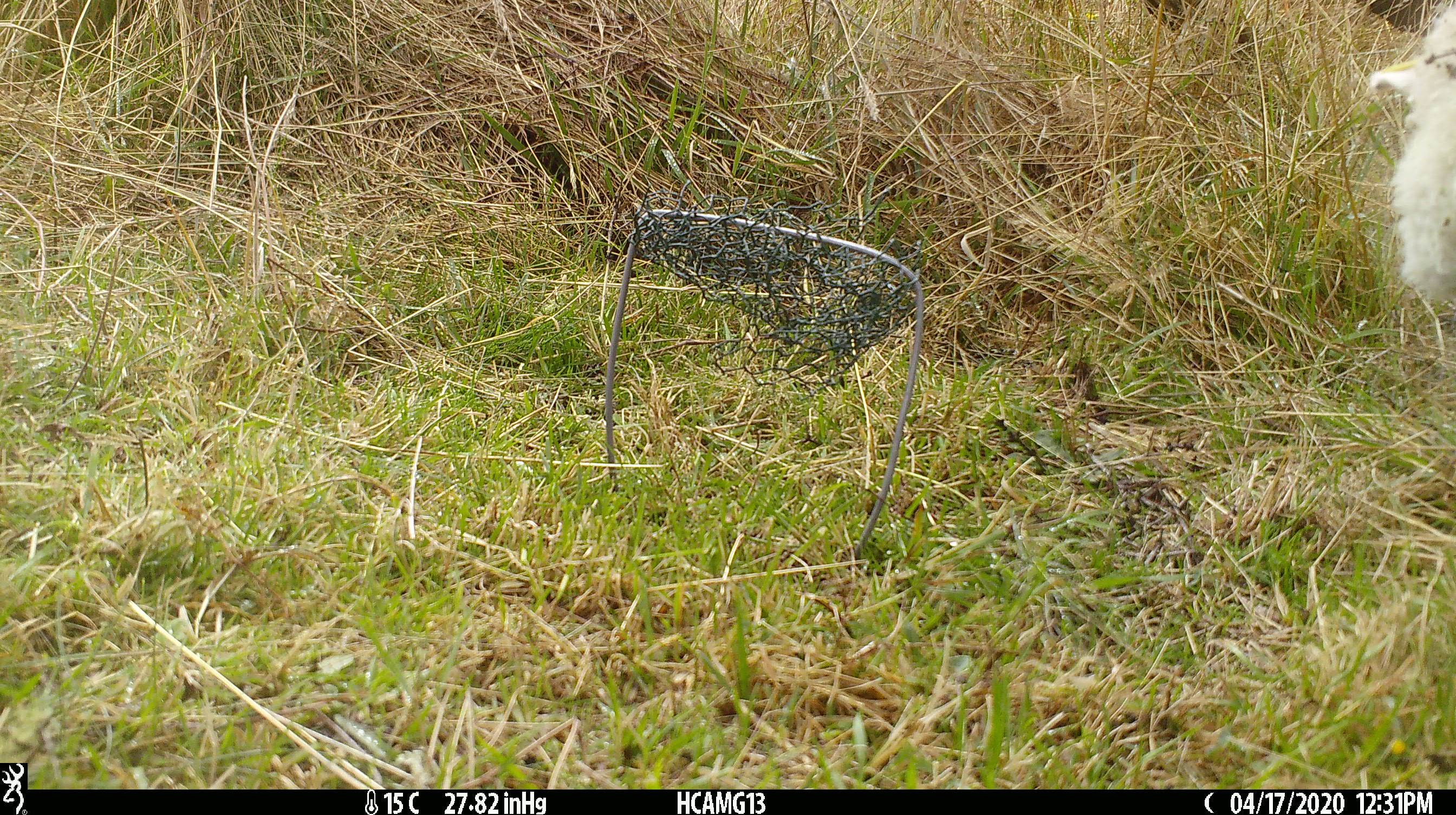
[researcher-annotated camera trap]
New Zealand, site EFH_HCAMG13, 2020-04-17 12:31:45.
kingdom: Animalia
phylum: Chordata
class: Mammalia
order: Artiodactyla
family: Bovidae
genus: Ovis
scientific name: Ovis aries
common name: domestic sheep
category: sheep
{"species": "sheep (domestic sheep) (Ovis aries)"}